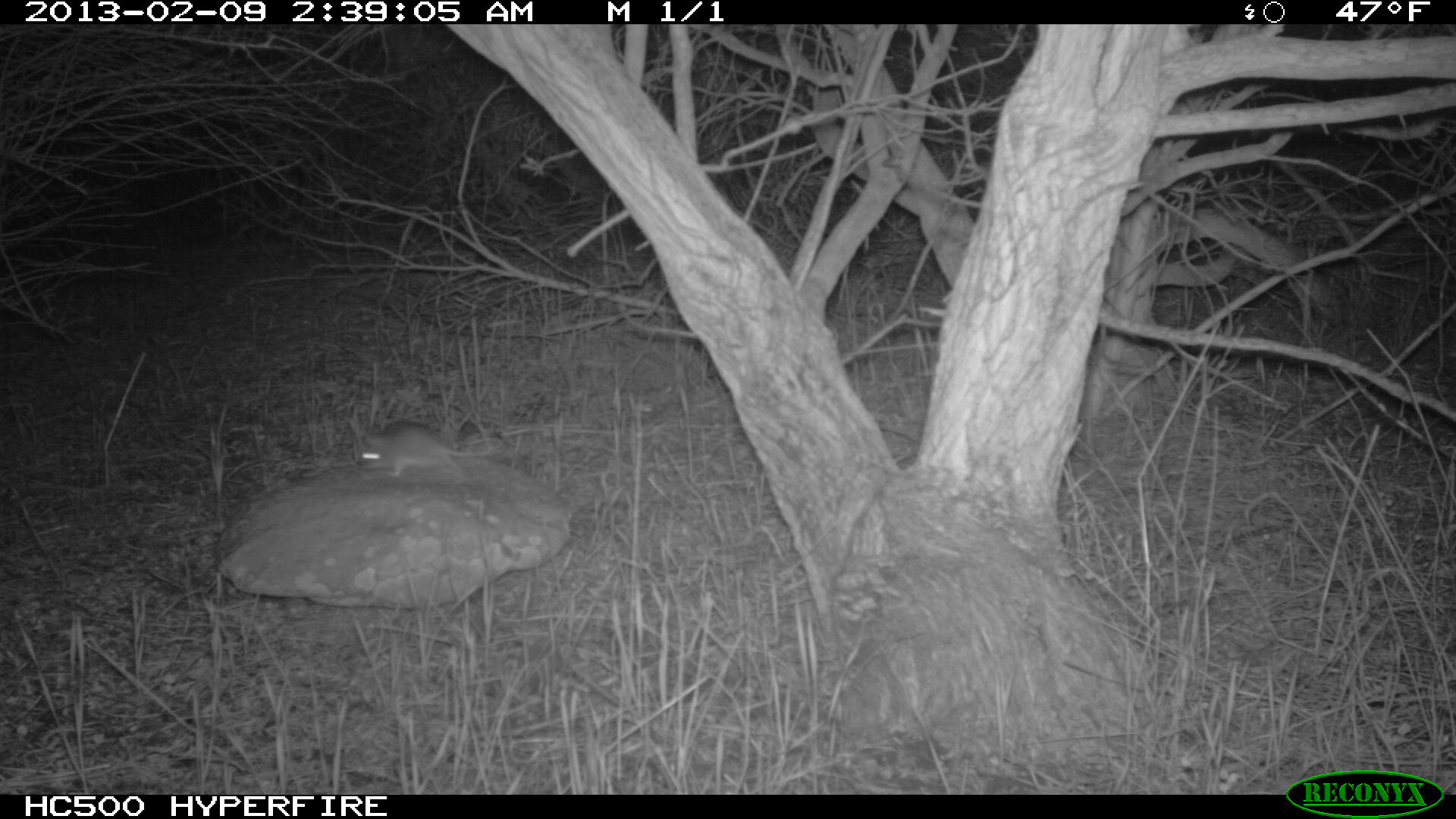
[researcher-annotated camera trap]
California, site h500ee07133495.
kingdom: Animalia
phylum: Chordata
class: Mammalia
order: Rodentia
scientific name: Rodentia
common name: rodent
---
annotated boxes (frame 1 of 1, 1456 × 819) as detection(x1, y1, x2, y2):
rodent: detection(353, 419, 501, 477)